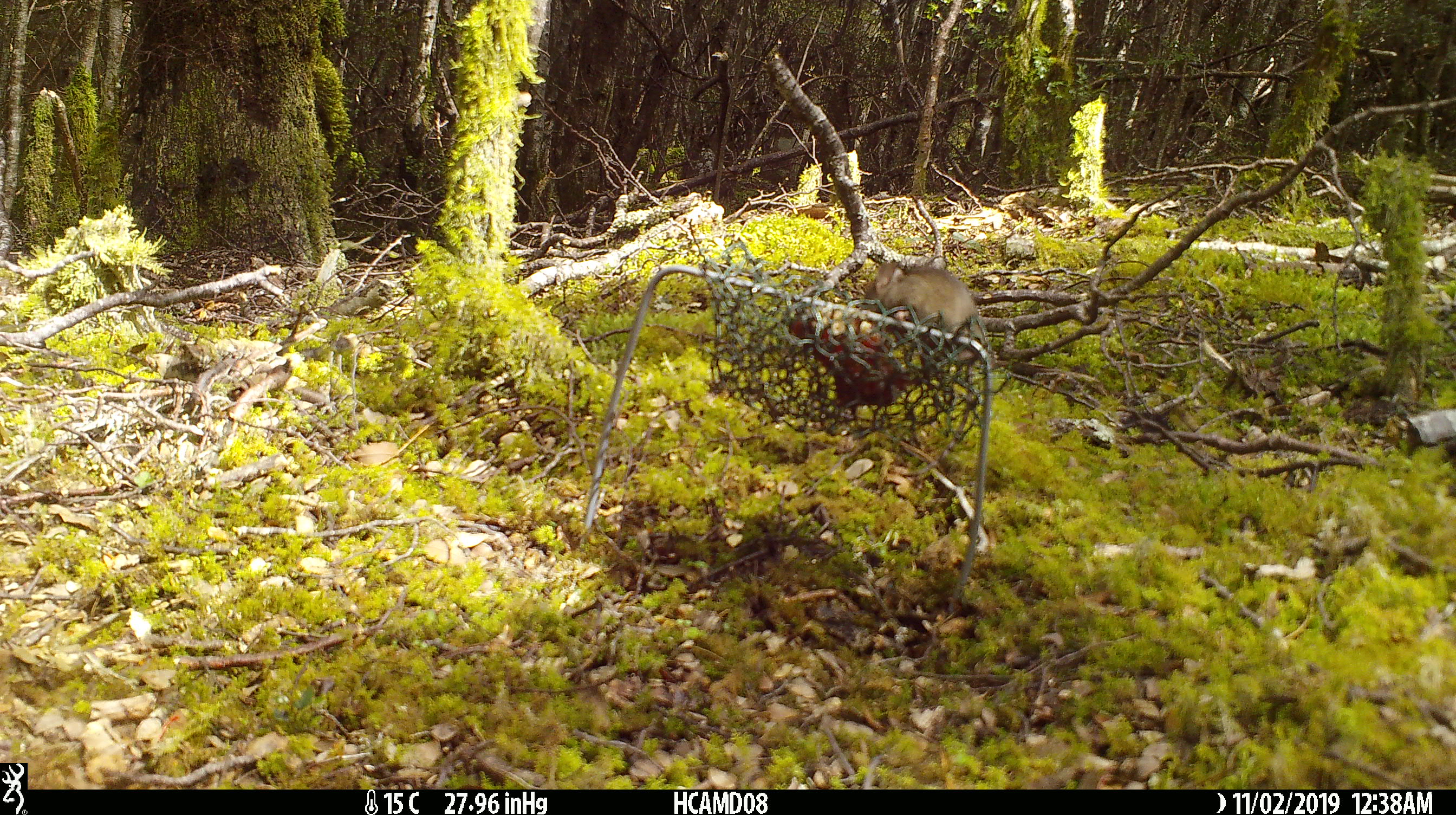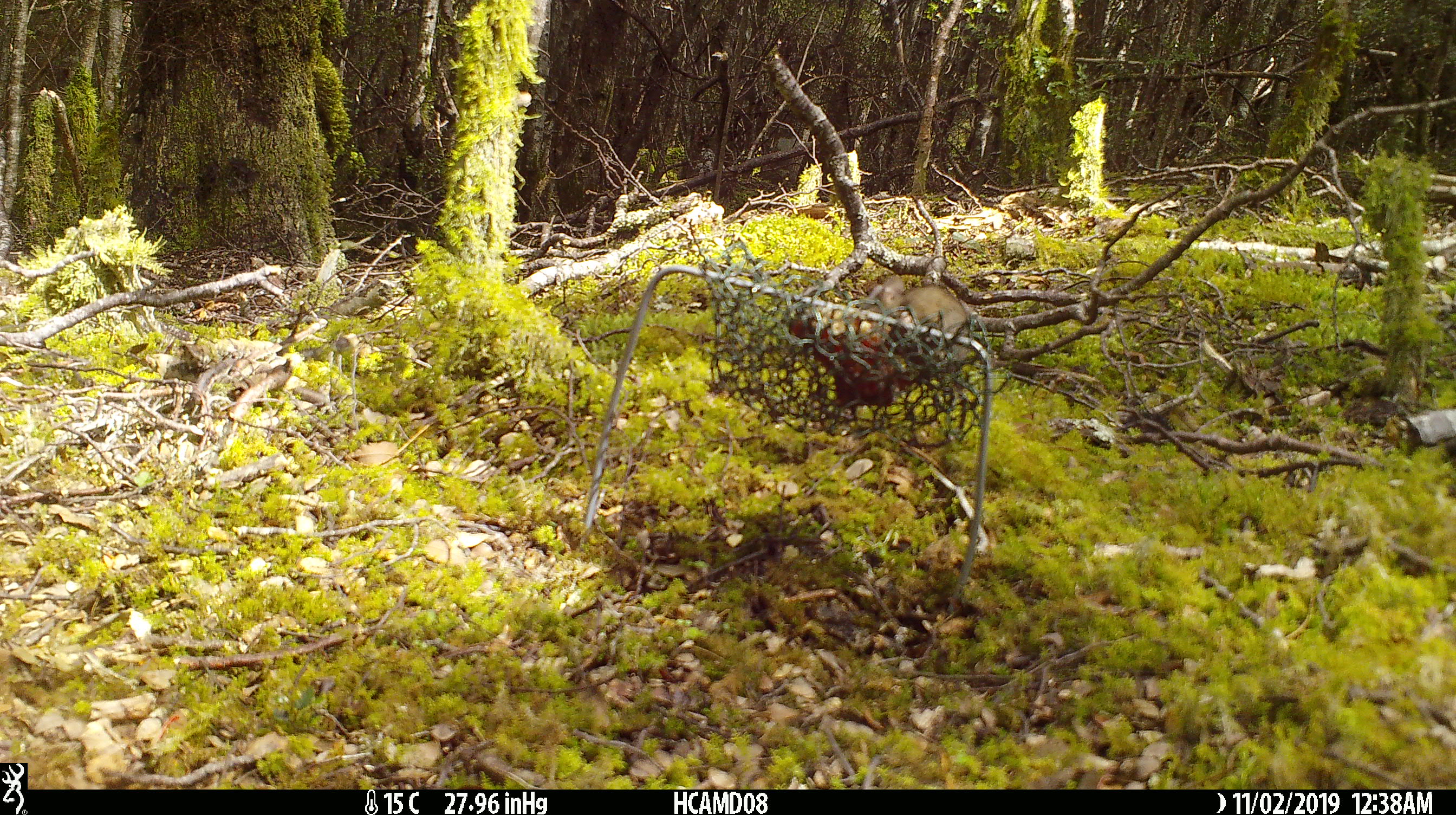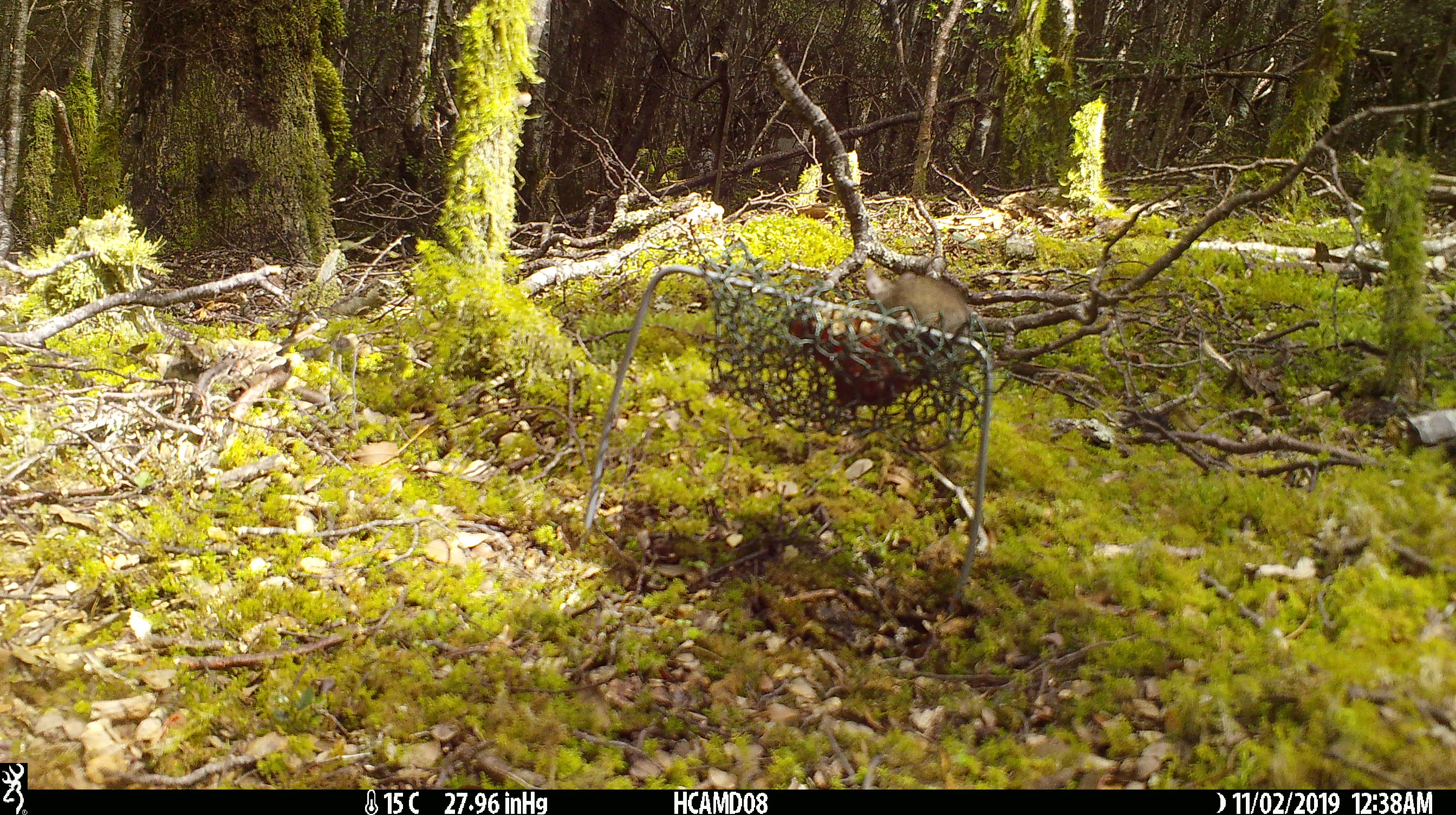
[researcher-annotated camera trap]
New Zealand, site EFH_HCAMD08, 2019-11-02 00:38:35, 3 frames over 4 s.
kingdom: Animalia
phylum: Chordata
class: Mammalia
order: Rodentia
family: Muridae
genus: Mus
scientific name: Mus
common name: mouse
Mouse (Mus).